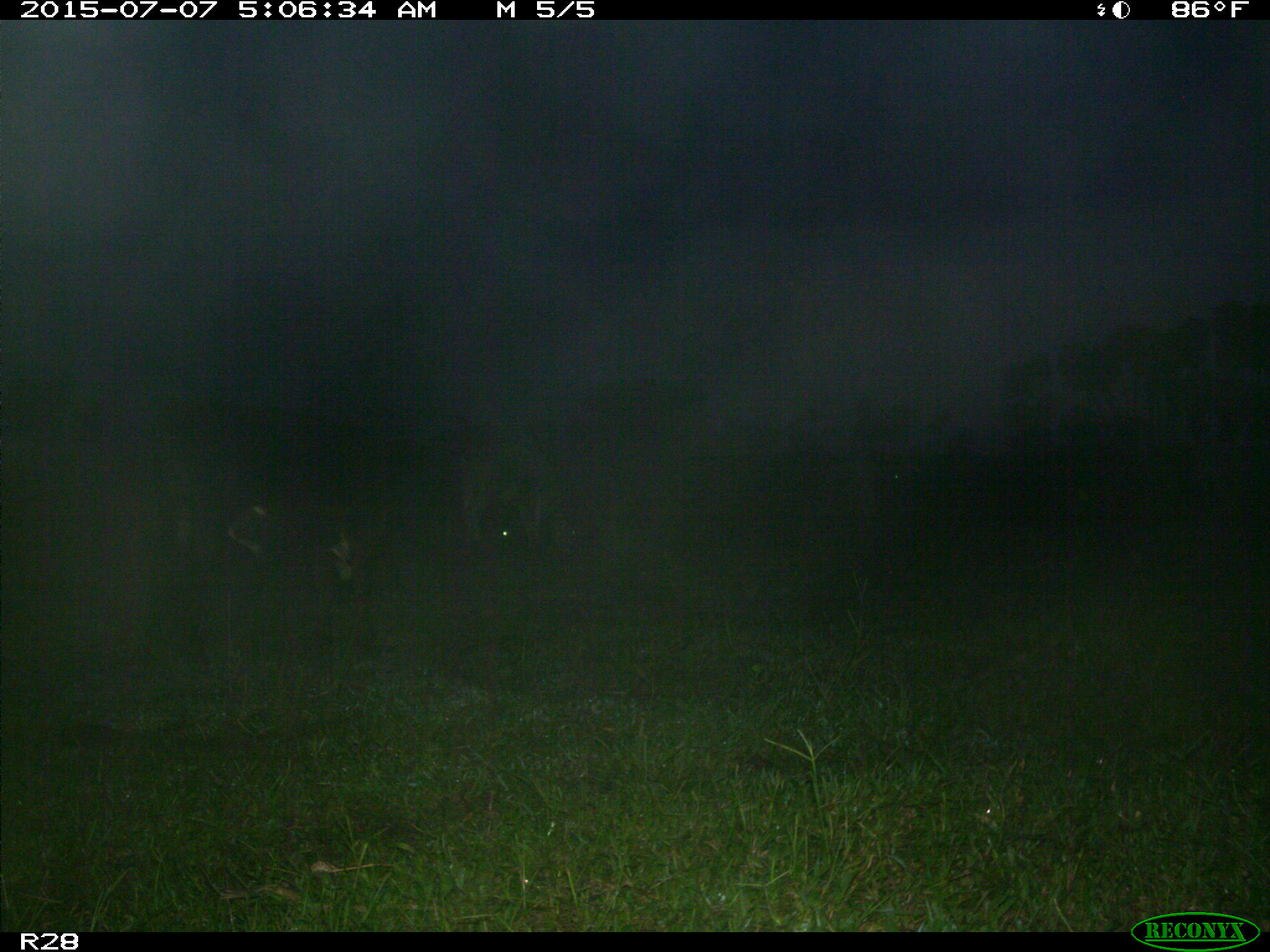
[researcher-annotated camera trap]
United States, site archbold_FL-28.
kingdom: Animalia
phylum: Chordata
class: Mammalia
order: Artiodactyla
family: Bovidae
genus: Bos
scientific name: Bos taurus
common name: domestic cow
Bos taurus (domestic cow).